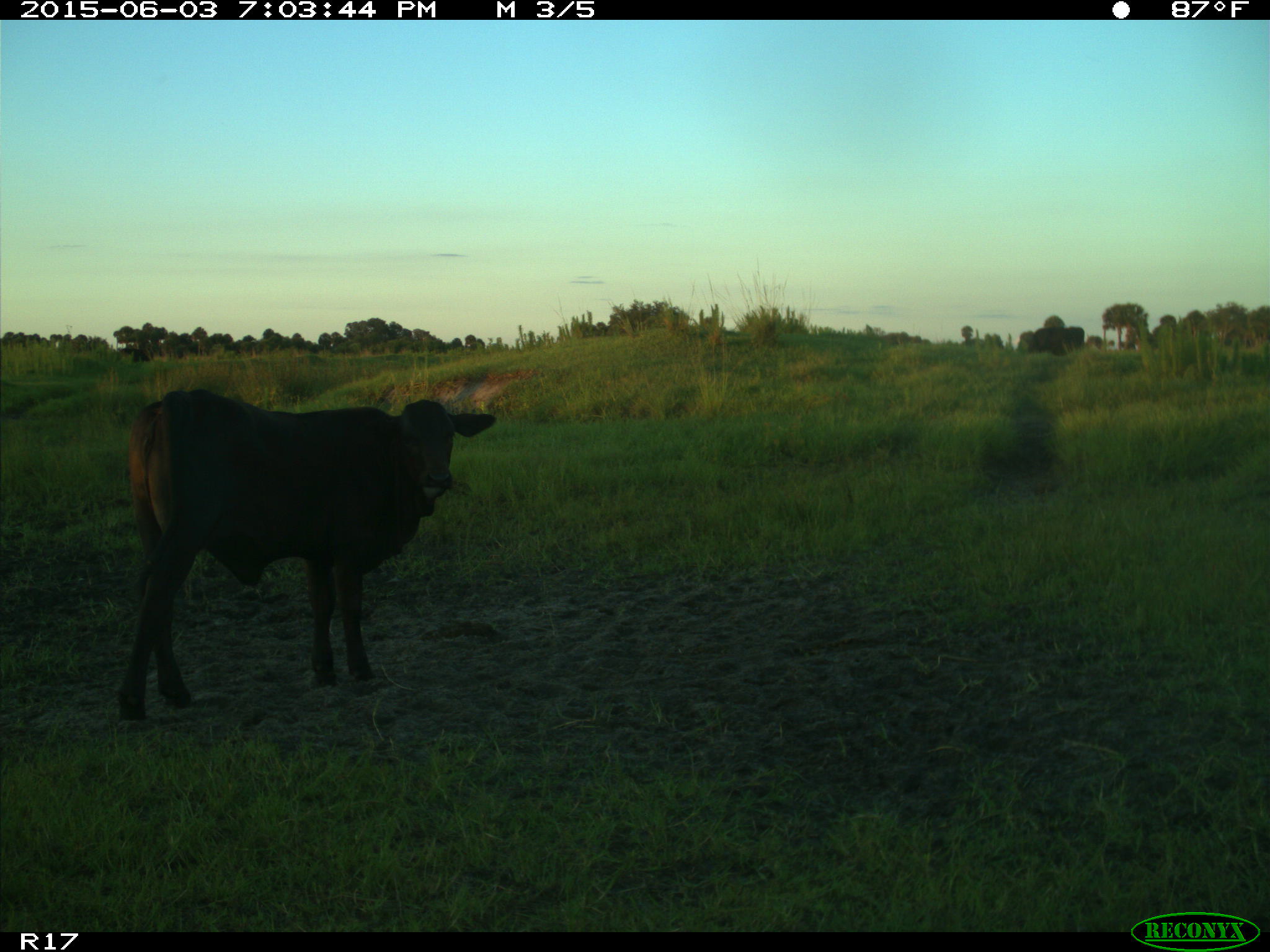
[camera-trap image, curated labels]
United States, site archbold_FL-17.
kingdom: Animalia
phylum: Chordata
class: Mammalia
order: Artiodactyla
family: Bovidae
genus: Bos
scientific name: Bos taurus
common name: domestic cow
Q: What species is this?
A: Bos taurus (domestic cow).